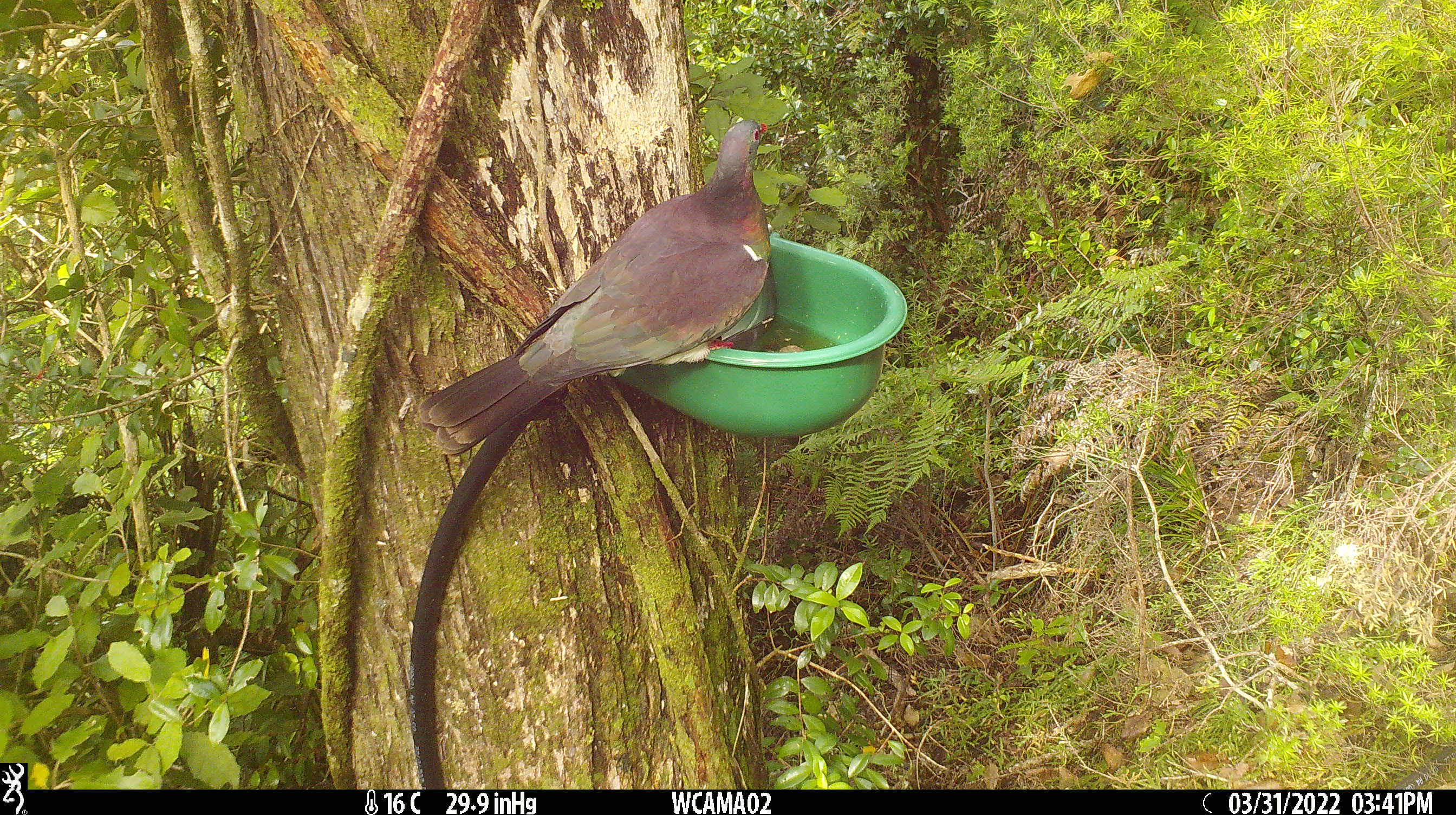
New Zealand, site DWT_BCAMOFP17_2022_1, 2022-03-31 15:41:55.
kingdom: Animalia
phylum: Chordata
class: Aves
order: Columbiformes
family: Columbidae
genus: Hemiphaga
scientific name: Hemiphaga novaeseelandiae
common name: new zealand pigeon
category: kereru